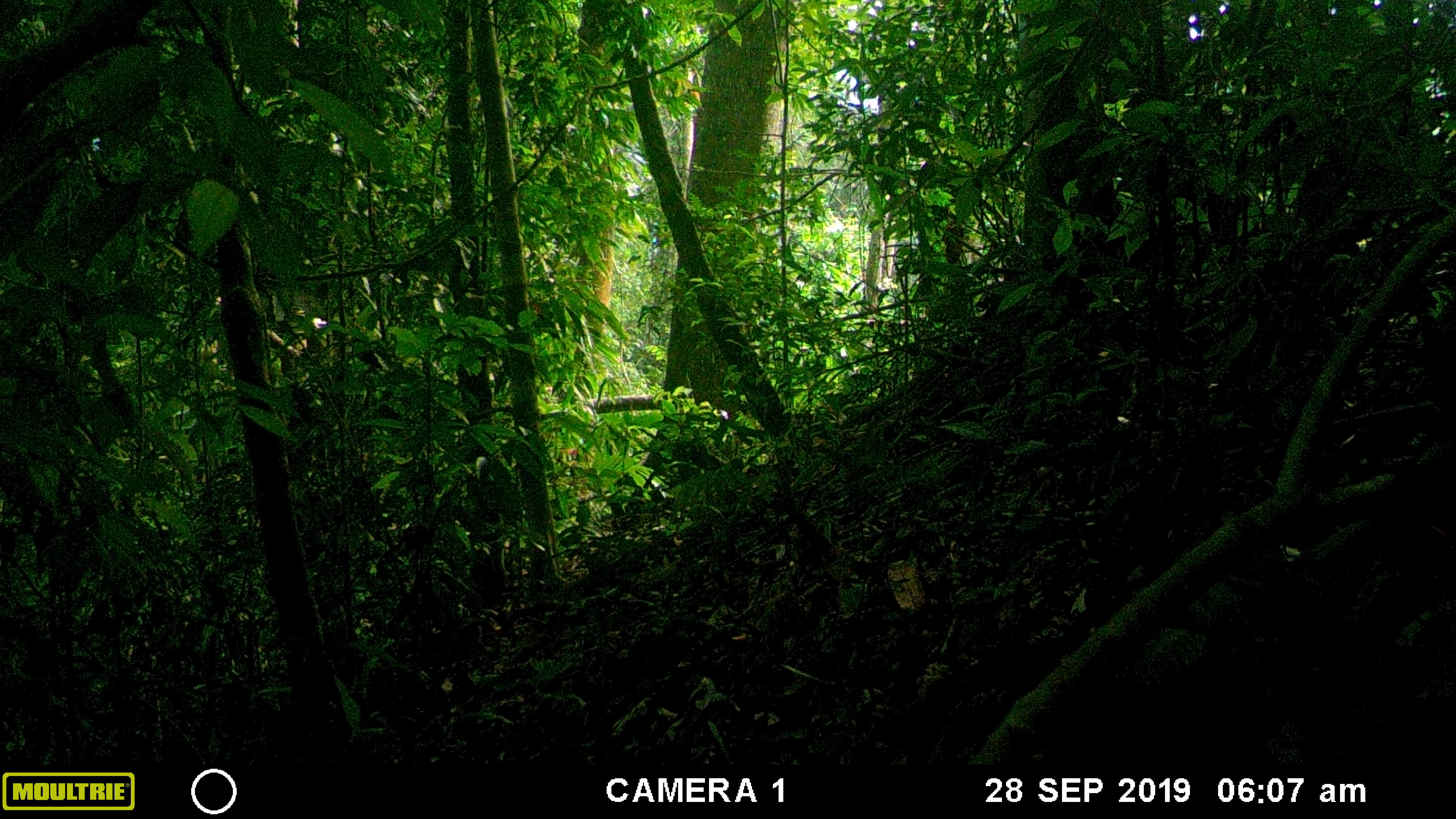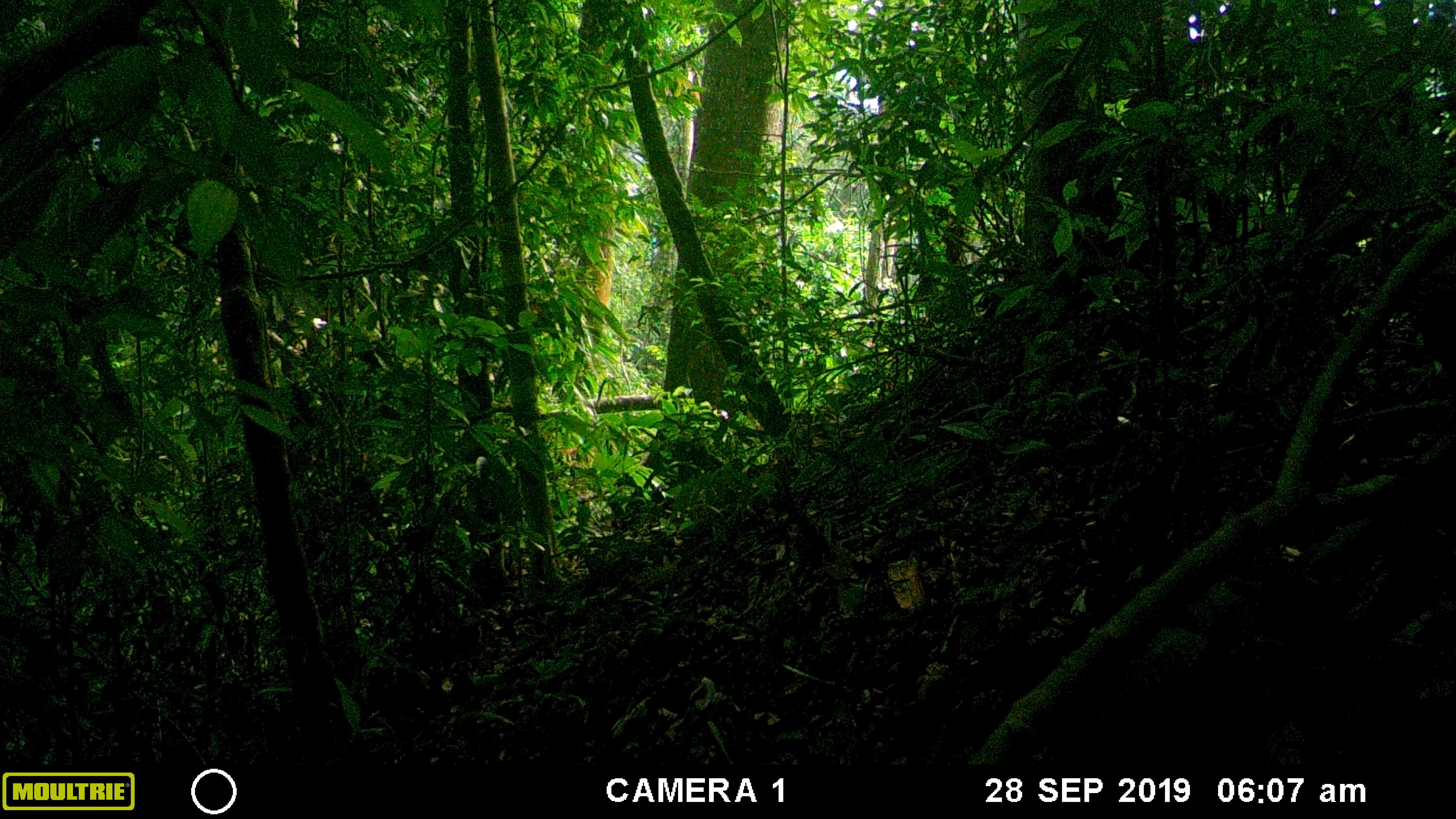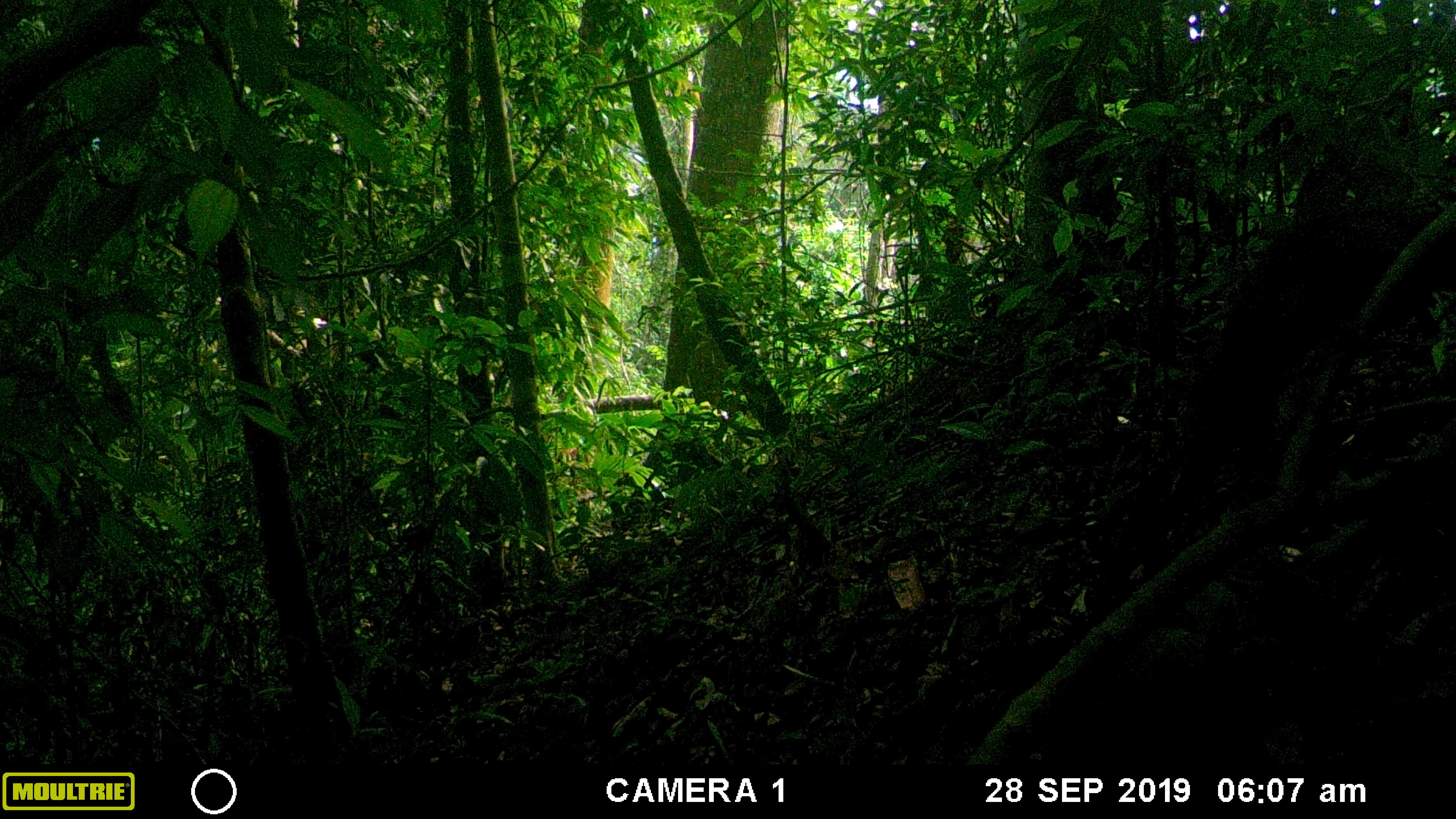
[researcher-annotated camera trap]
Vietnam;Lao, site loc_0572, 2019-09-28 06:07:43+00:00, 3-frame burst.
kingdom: Animalia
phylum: Chordata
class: Mammalia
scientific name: Mammalia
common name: mammal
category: unidentified small mammal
Unidentified small mammal (mammal) (Mammalia). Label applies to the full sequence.